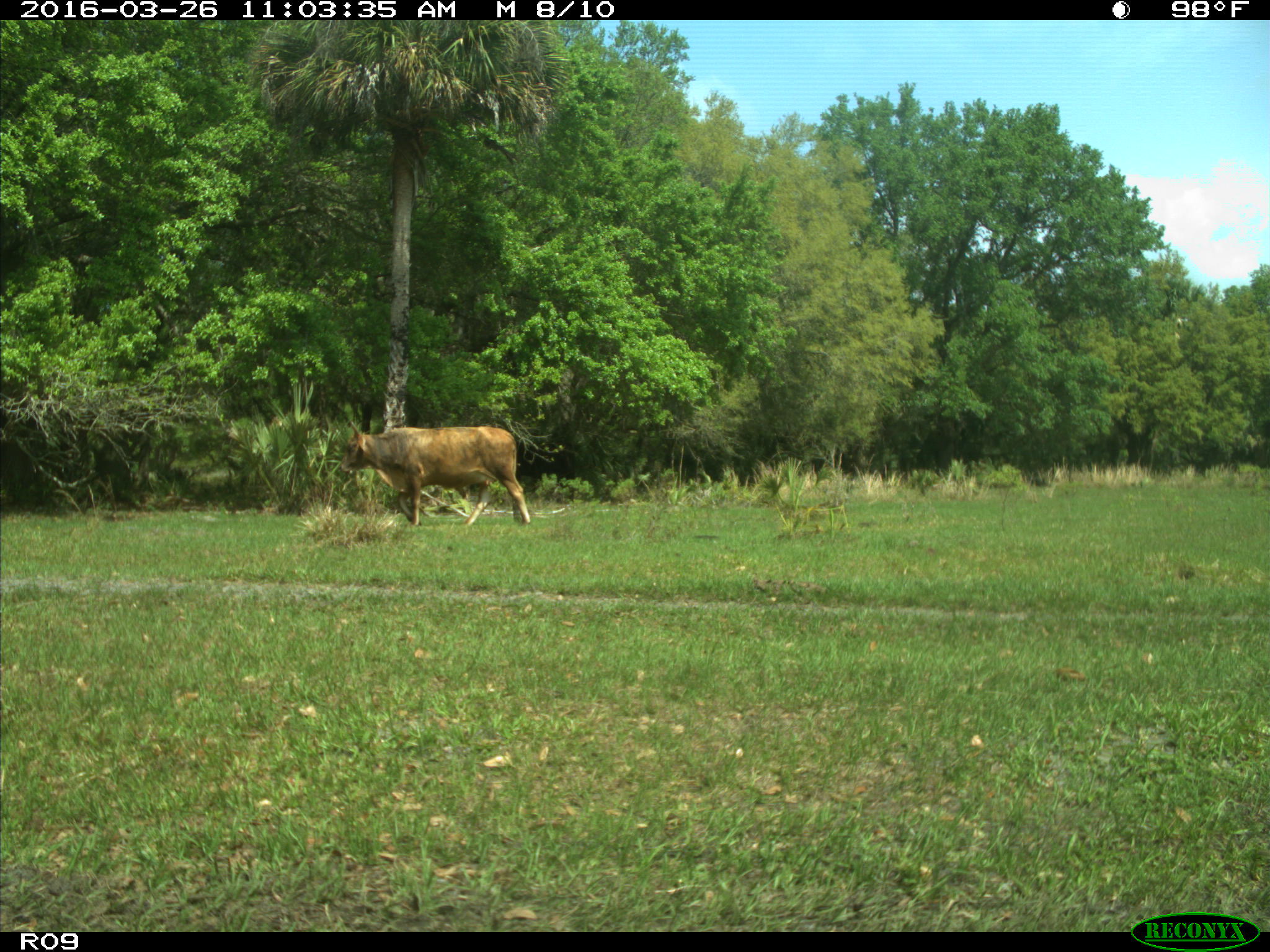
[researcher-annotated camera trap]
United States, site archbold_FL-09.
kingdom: Animalia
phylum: Chordata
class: Mammalia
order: Artiodactyla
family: Bovidae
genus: Bos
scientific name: Bos taurus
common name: domestic cow